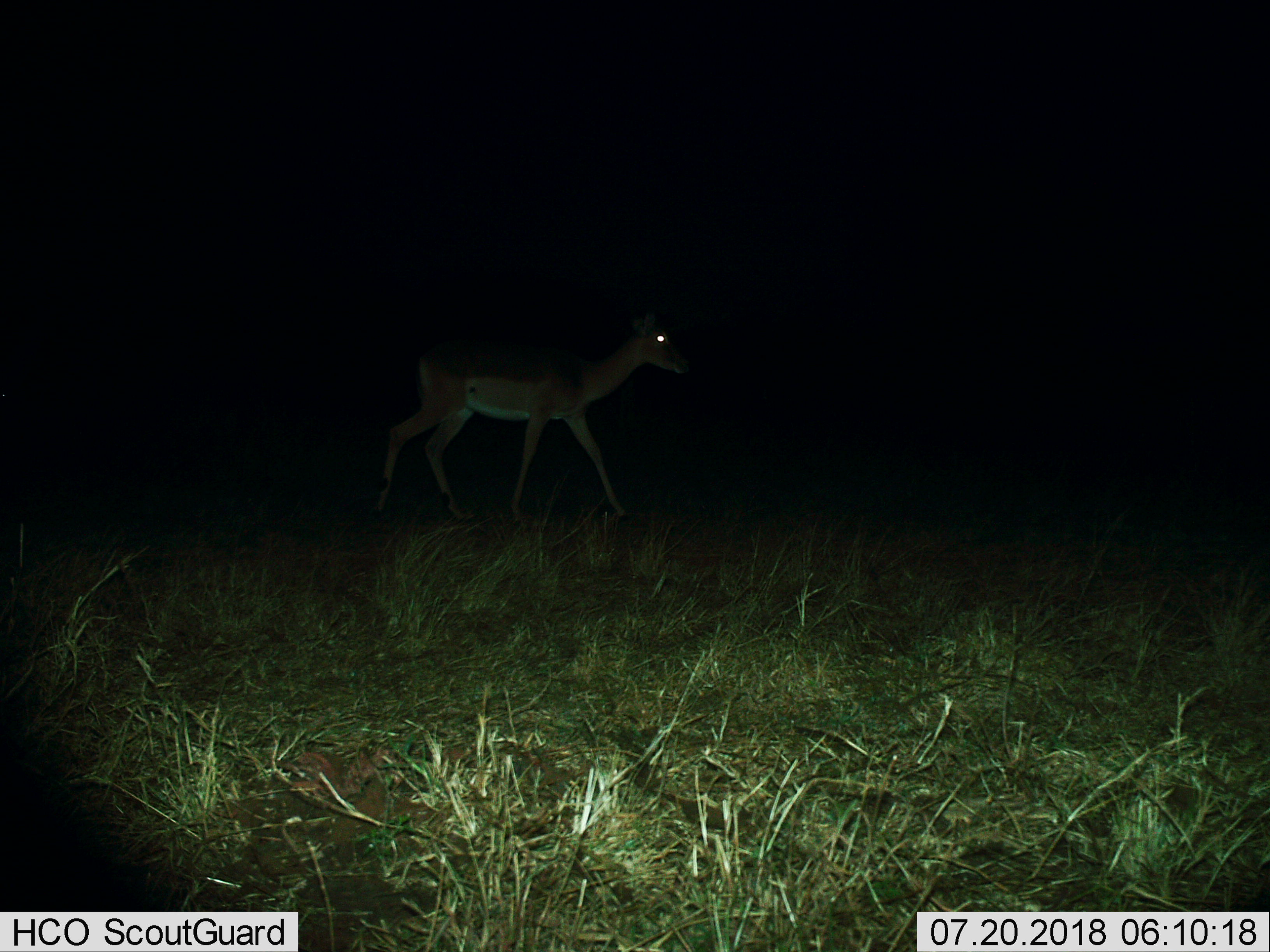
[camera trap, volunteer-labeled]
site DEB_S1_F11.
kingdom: Animalia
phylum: Chordata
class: Mammalia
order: Artiodactyla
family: Bovidae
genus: Aepyceros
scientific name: Aepyceros melampus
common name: impala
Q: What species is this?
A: Impala (Aepyceros melampus).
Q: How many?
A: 1.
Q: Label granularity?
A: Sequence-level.